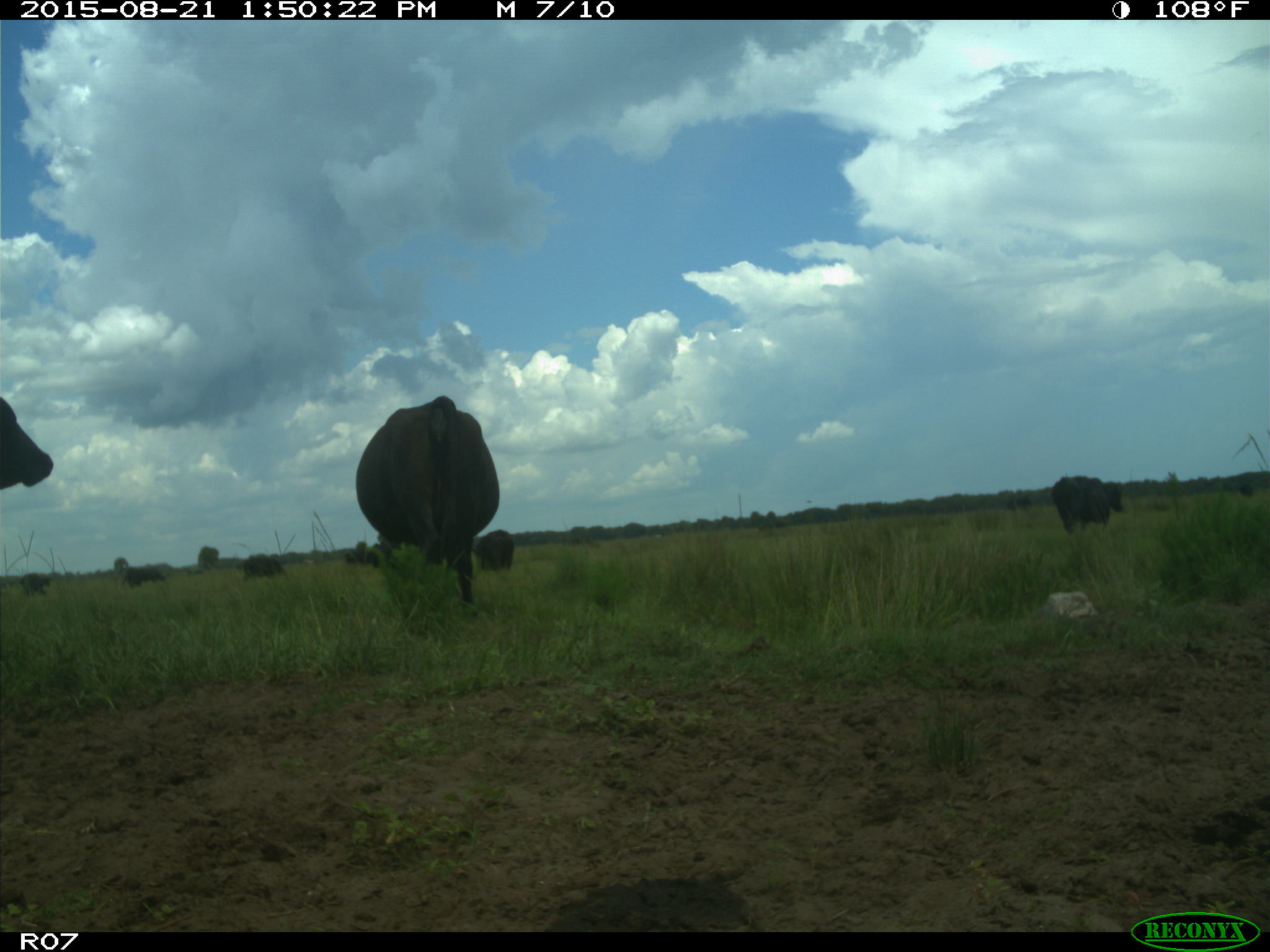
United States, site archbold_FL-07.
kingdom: Animalia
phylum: Chordata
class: Mammalia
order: Artiodactyla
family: Bovidae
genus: Bos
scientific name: Bos taurus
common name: domestic cow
Bos taurus (domestic cow).